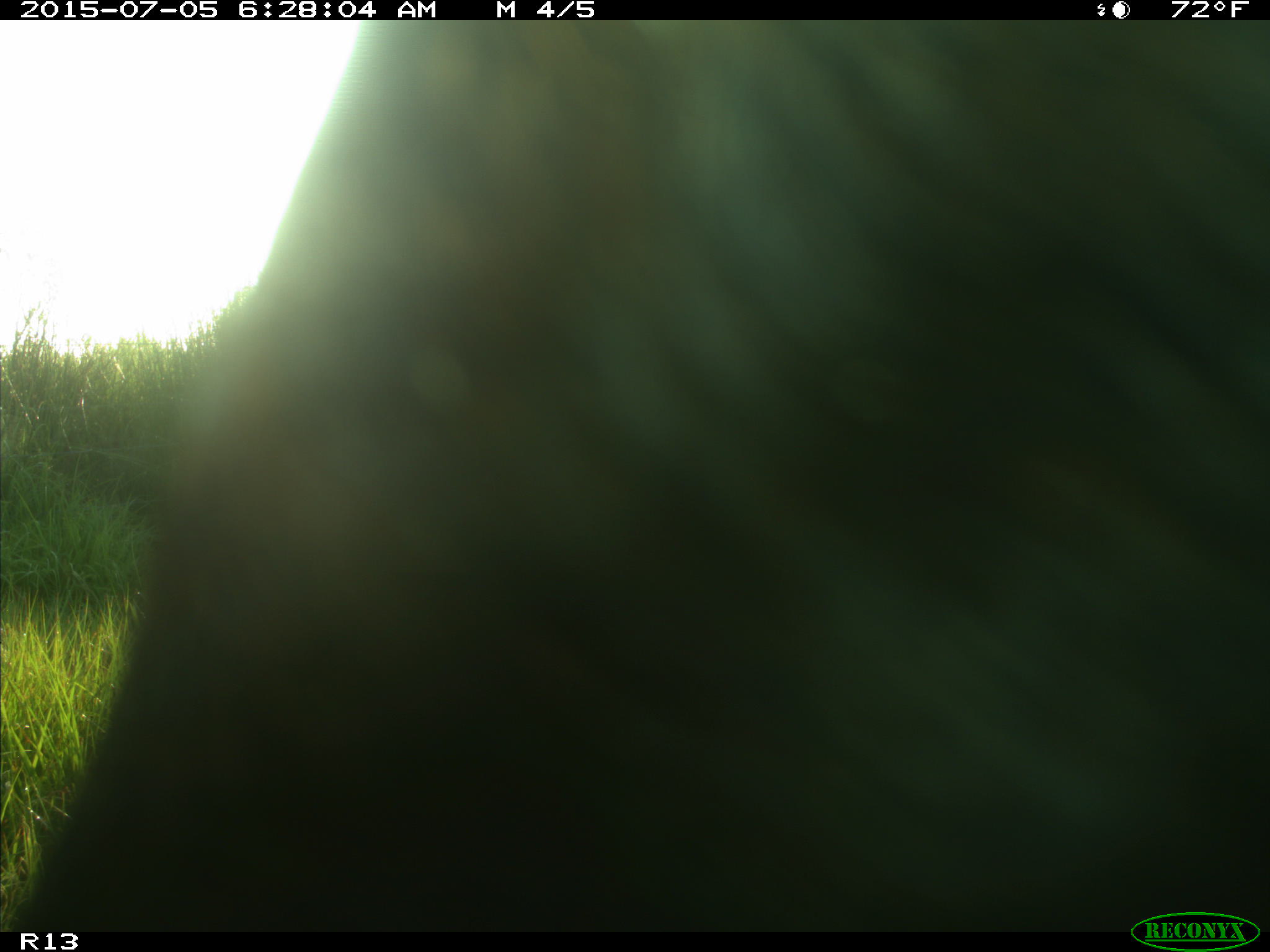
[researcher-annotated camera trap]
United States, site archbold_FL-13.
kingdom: Animalia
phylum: Chordata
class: Mammalia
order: Artiodactyla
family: Bovidae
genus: Bos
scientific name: Bos taurus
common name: domestic cow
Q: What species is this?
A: Bos taurus (domestic cow).